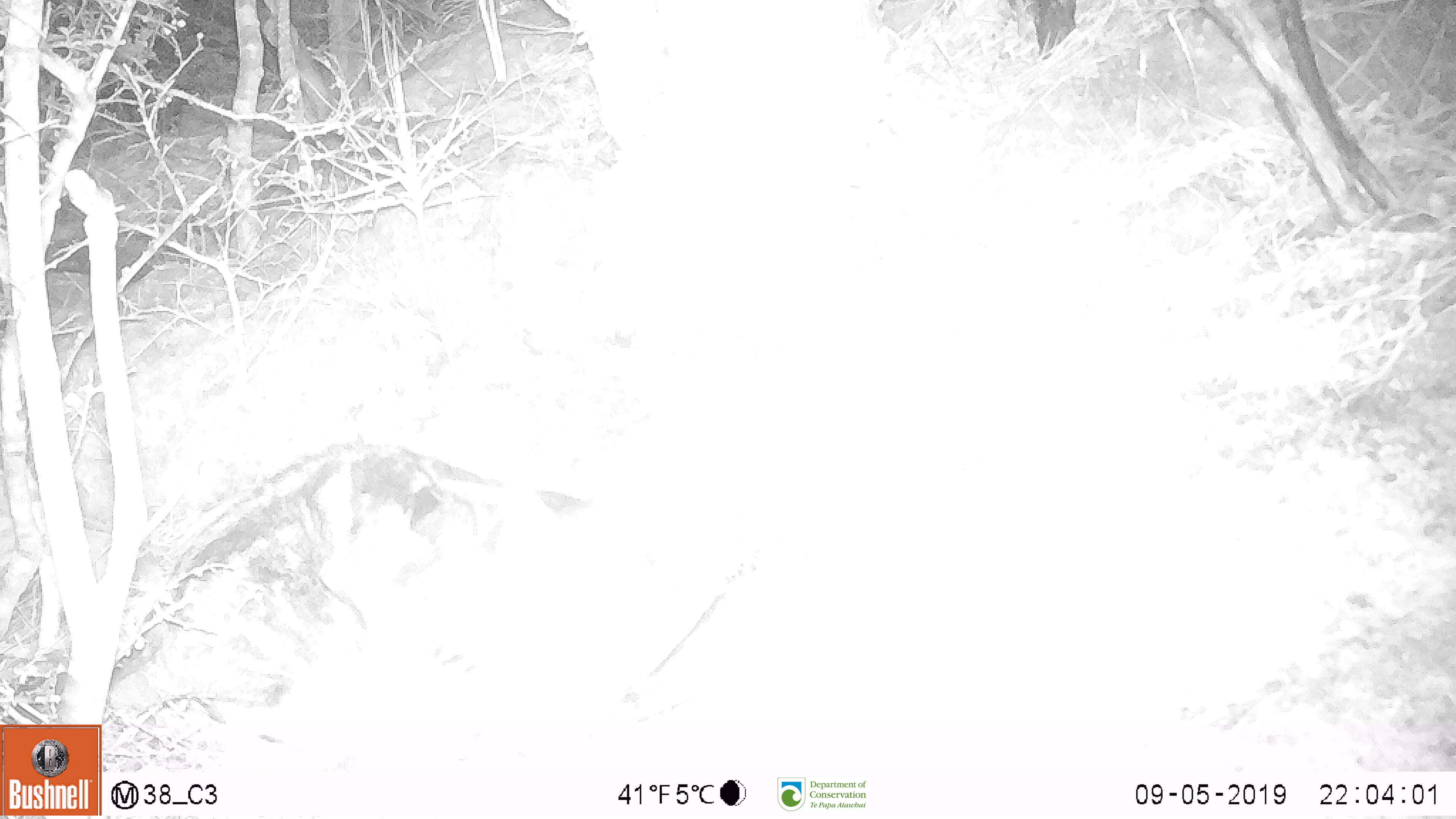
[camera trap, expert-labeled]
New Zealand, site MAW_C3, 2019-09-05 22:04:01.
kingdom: Animalia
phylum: Chordata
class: Mammalia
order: Carnivora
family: Felidae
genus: Felis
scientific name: Felis catus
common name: domestic cat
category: cat